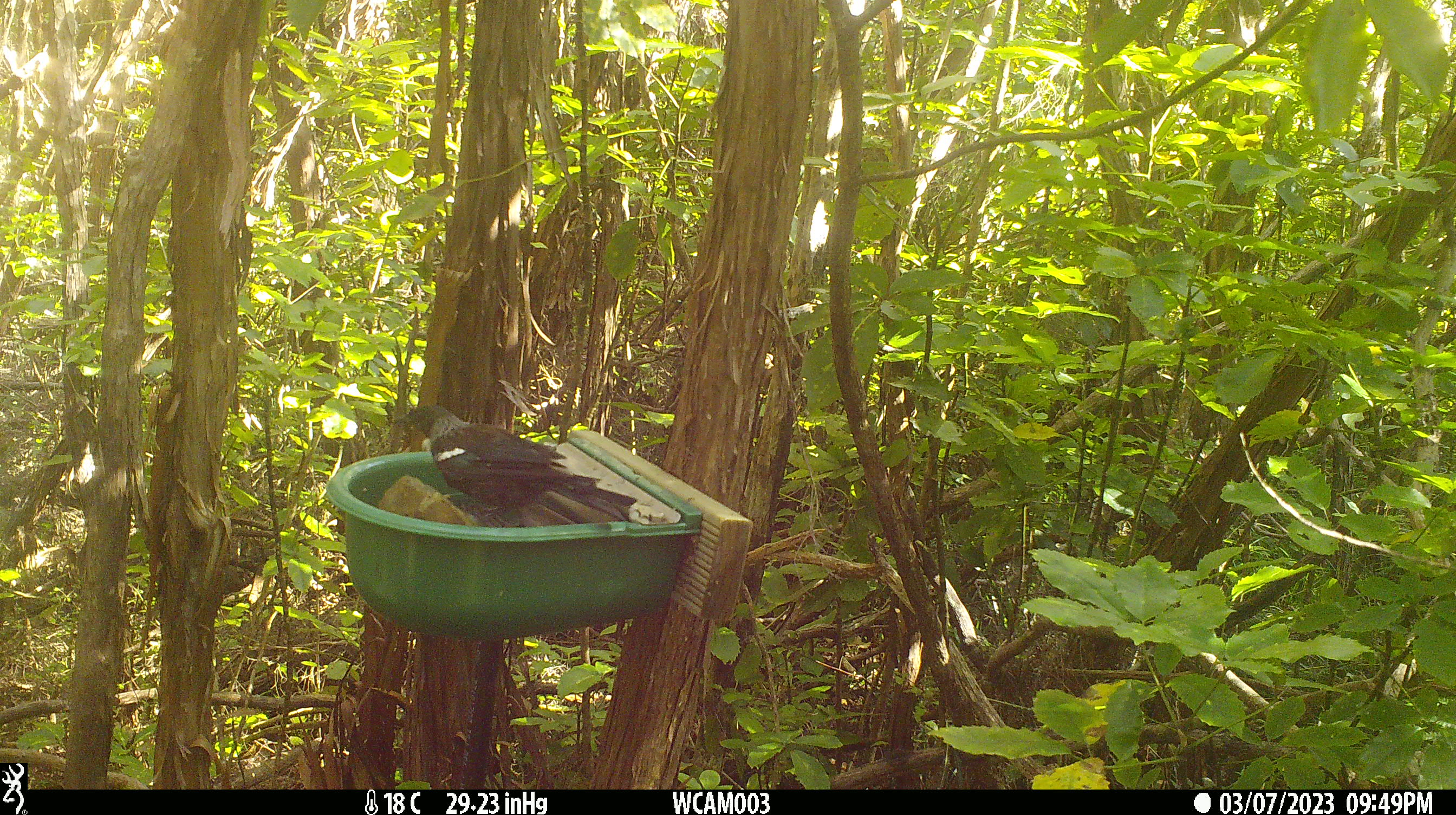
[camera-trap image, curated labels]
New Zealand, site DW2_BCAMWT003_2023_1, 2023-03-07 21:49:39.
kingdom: Animalia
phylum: Chordata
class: Aves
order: Passeriformes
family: Meliphagidae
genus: Prosthemadera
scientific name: Prosthemadera novaeseelandiae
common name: tui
Tui (Prosthemadera novaeseelandiae).